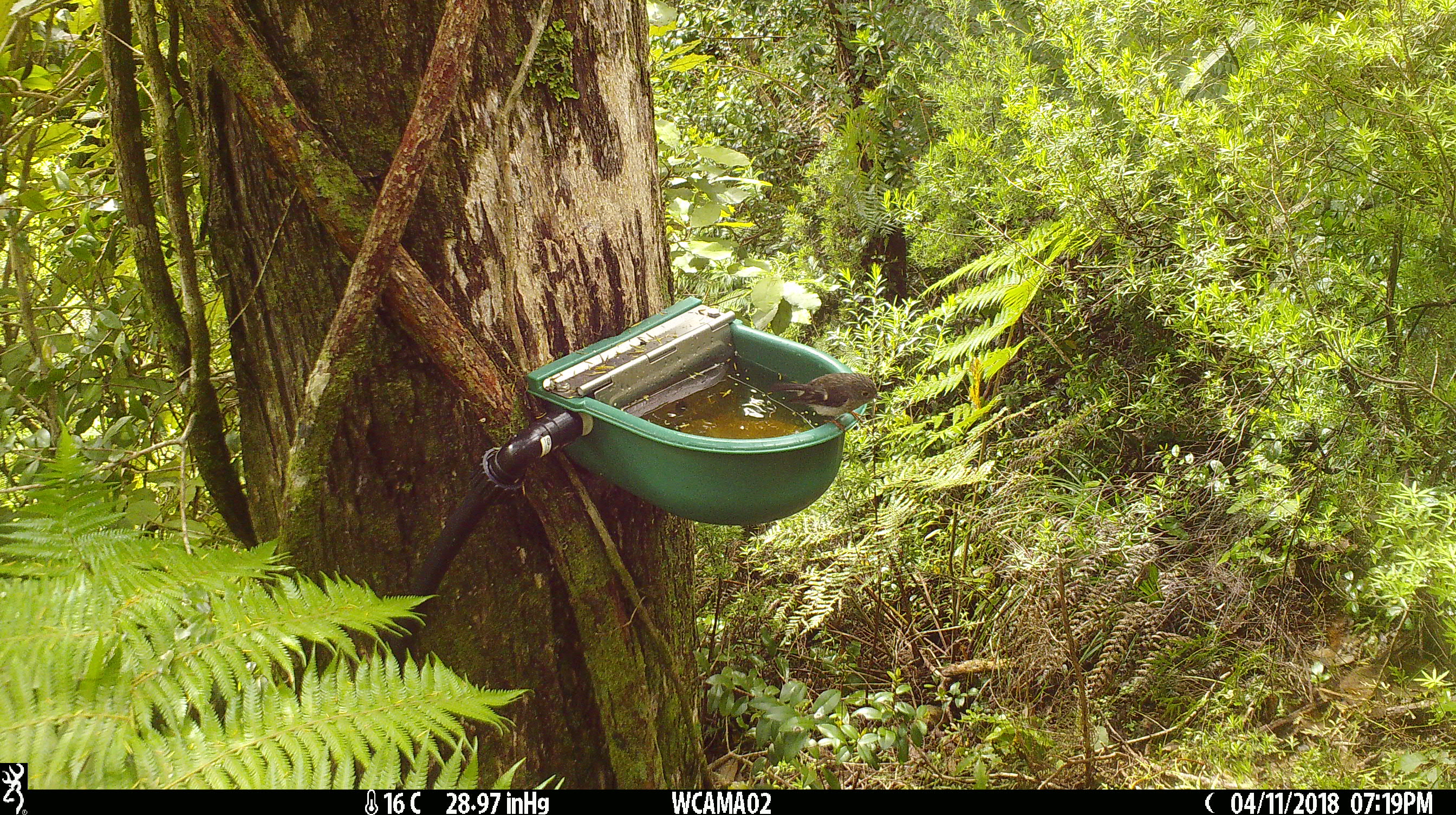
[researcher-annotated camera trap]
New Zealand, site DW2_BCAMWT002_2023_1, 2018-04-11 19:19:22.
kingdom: Animalia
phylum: Chordata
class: Aves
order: Passeriformes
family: Petroicidae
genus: Petroica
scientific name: Petroica macrocephala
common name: tomtit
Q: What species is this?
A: Tomtit (Petroica macrocephala).